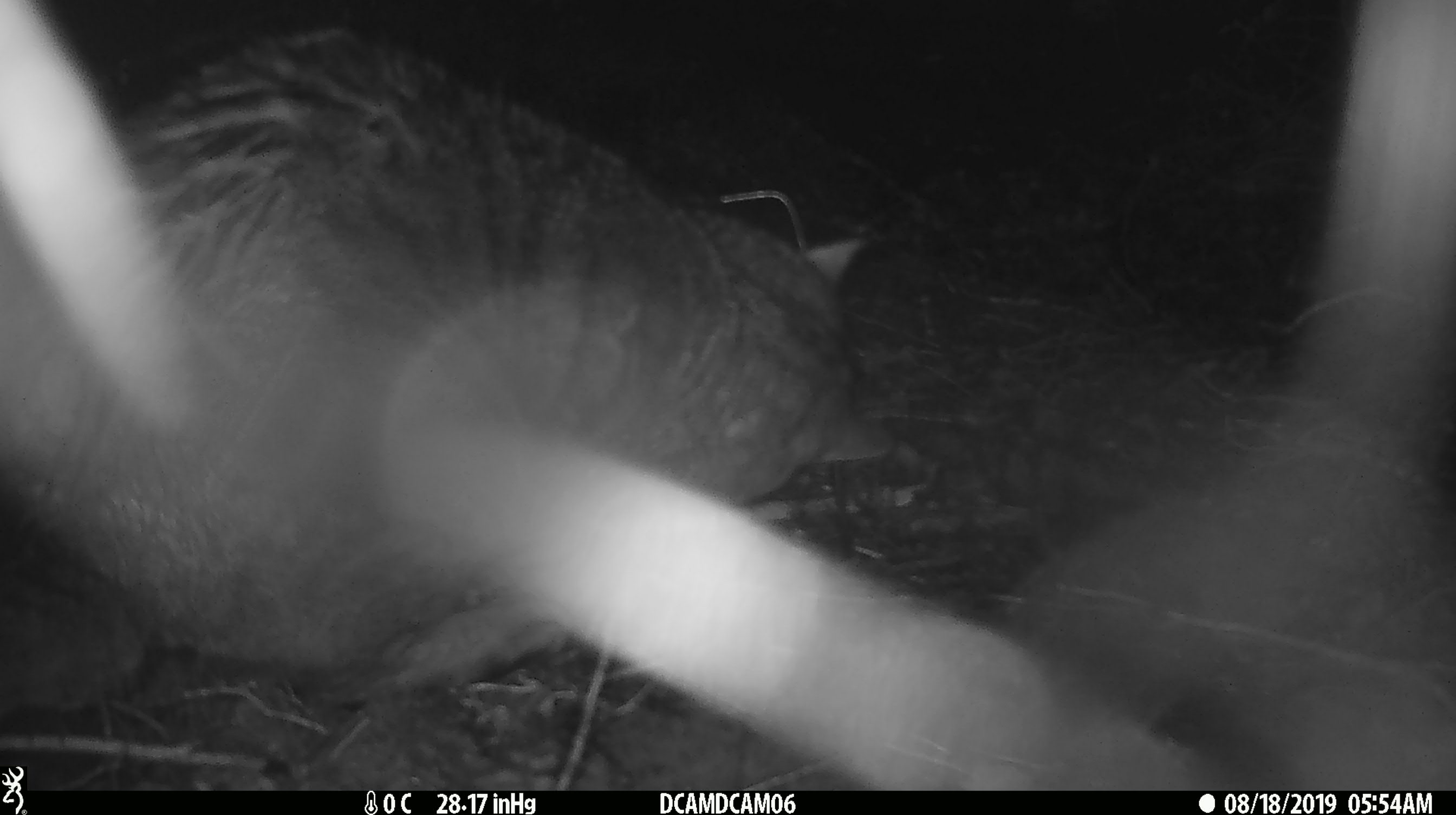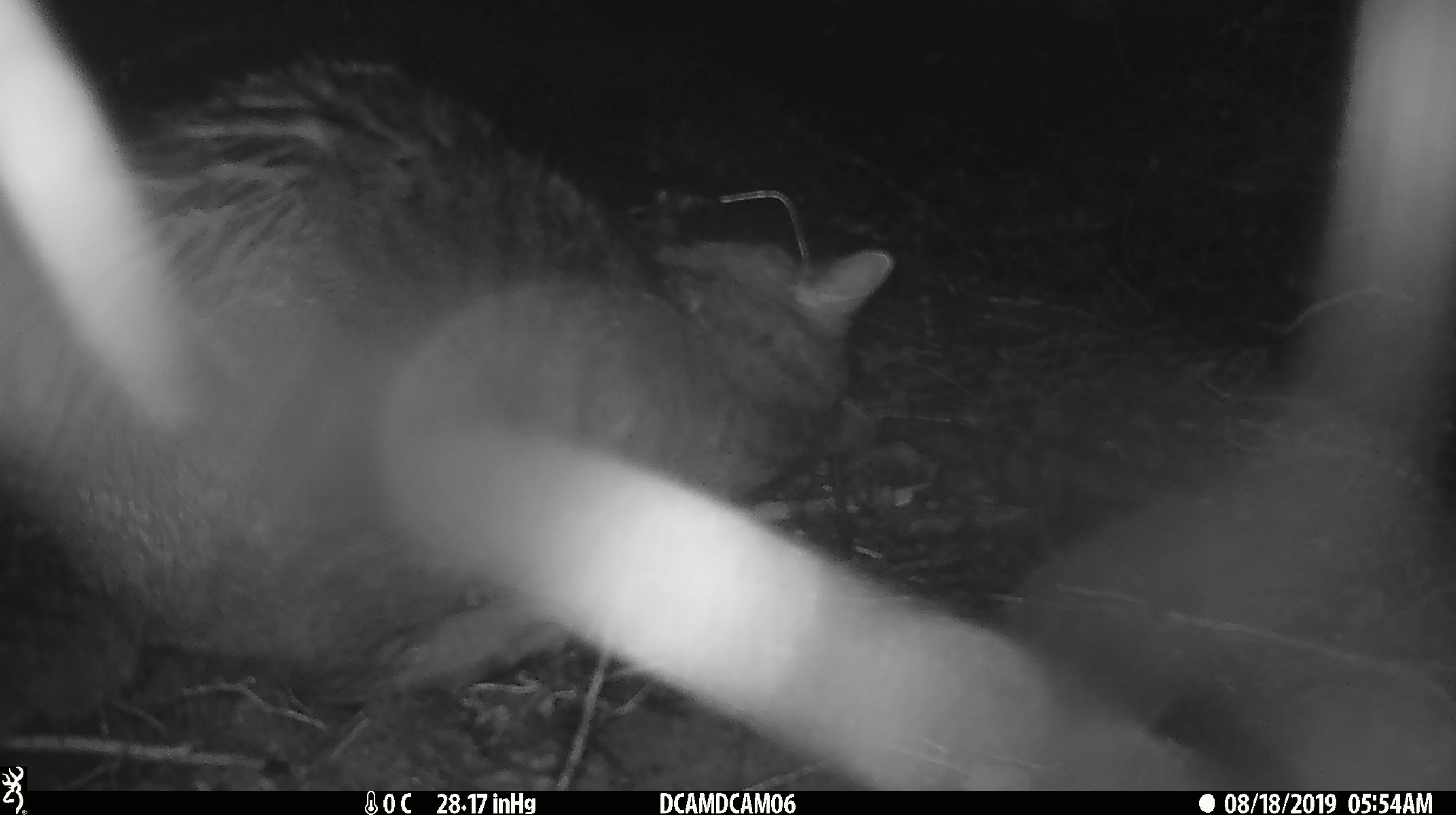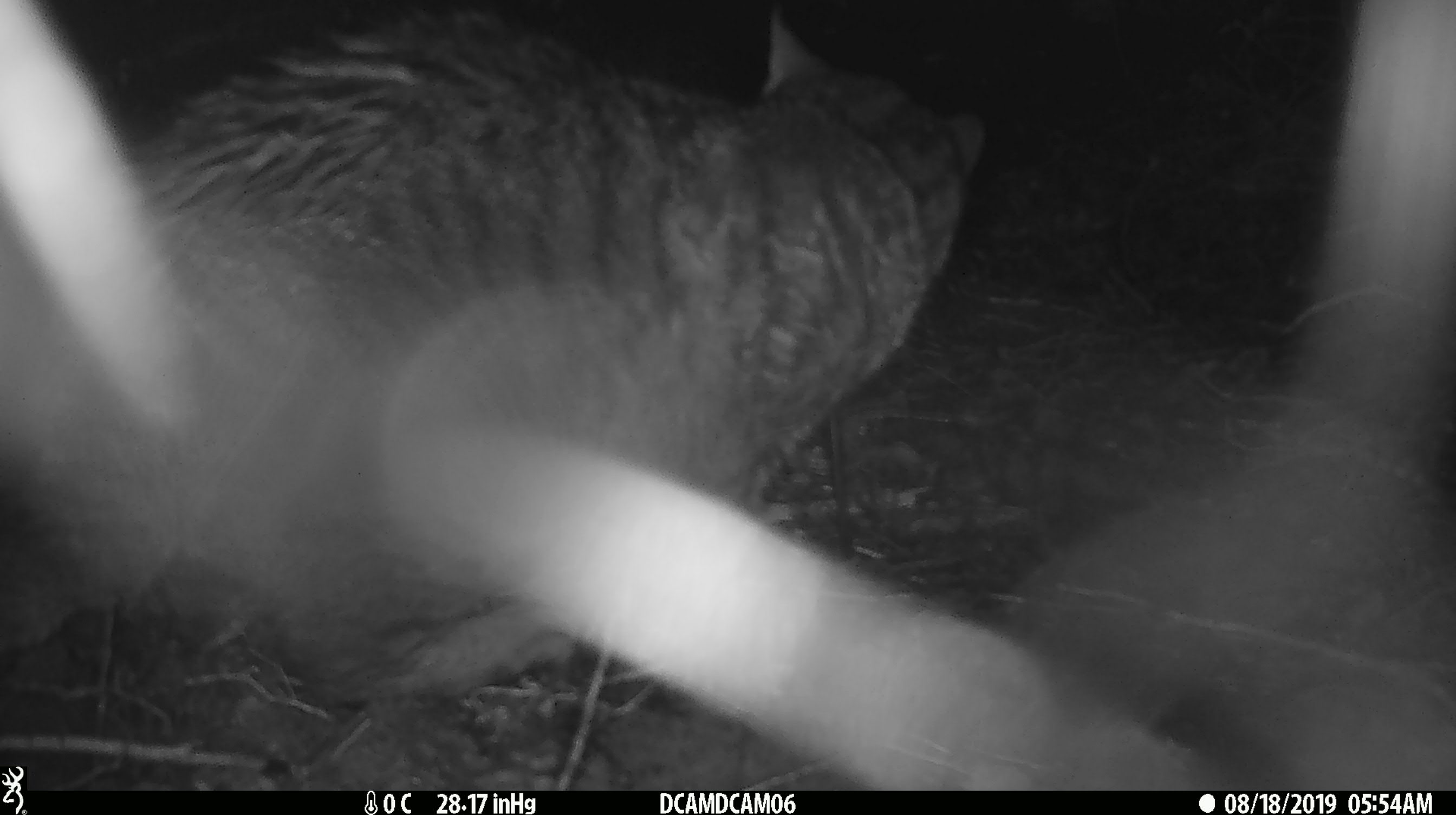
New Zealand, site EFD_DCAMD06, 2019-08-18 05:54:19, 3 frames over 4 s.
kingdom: Animalia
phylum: Chordata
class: Mammalia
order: Carnivora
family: Felidae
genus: Felis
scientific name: Felis catus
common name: domestic cat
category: cat